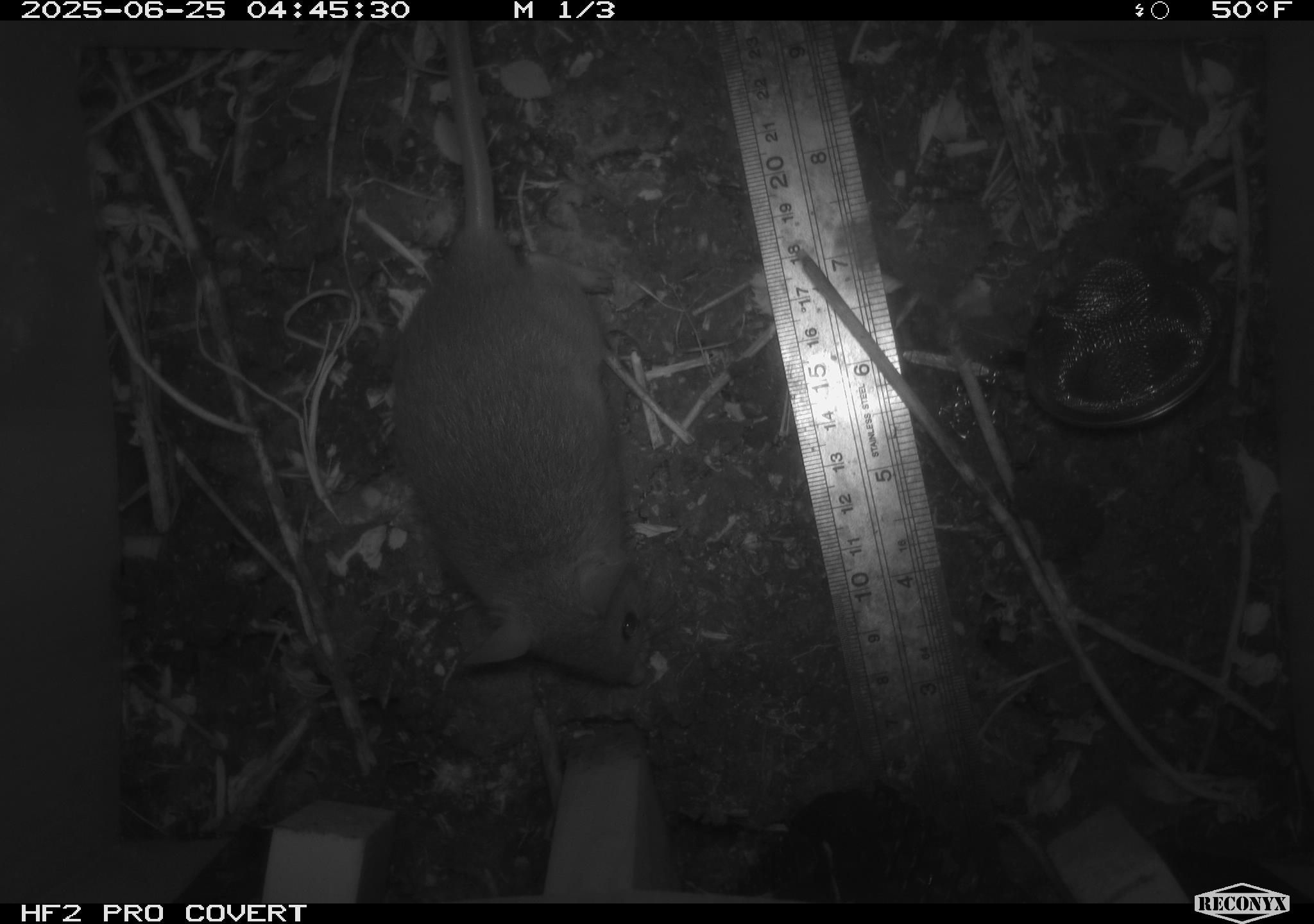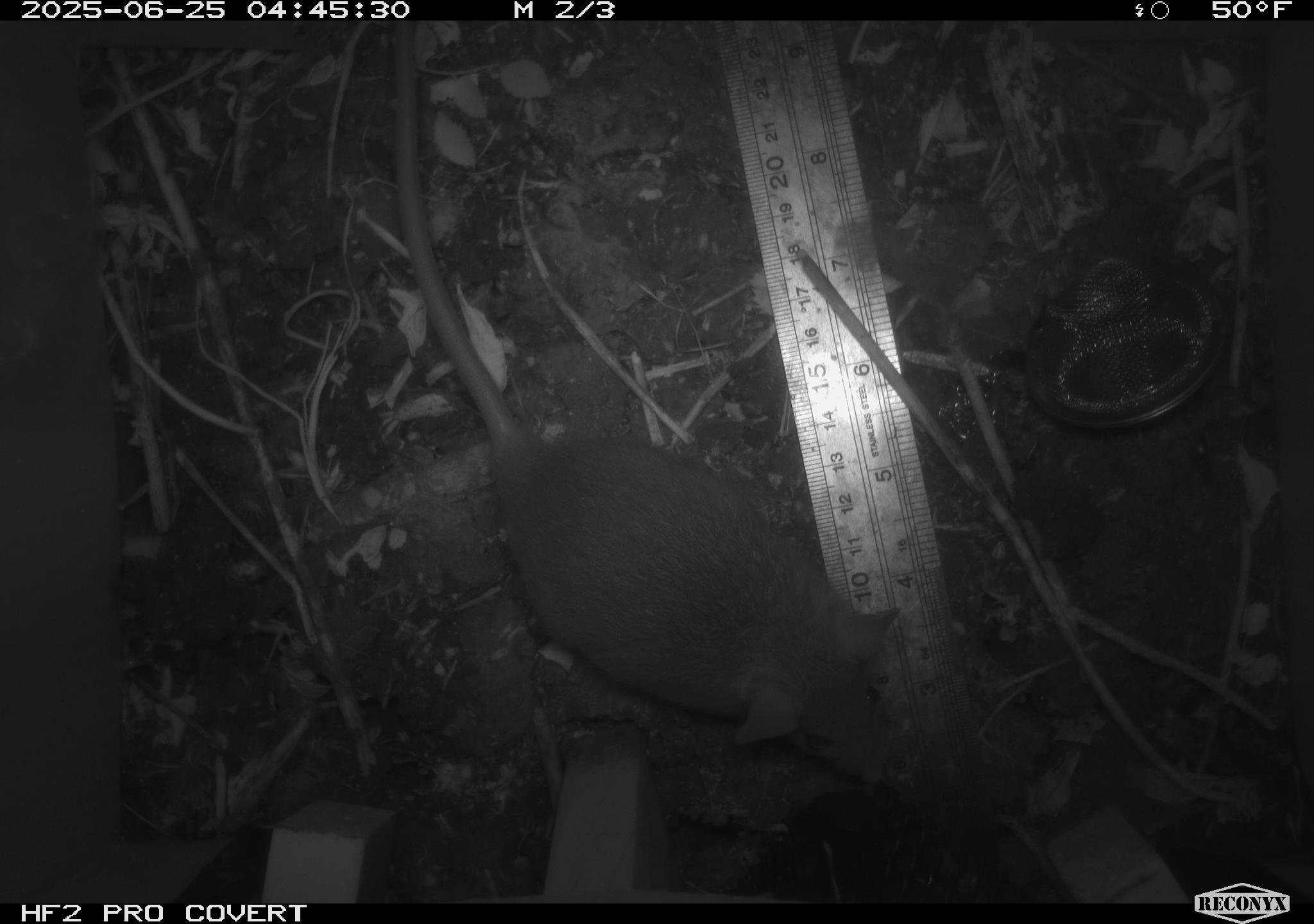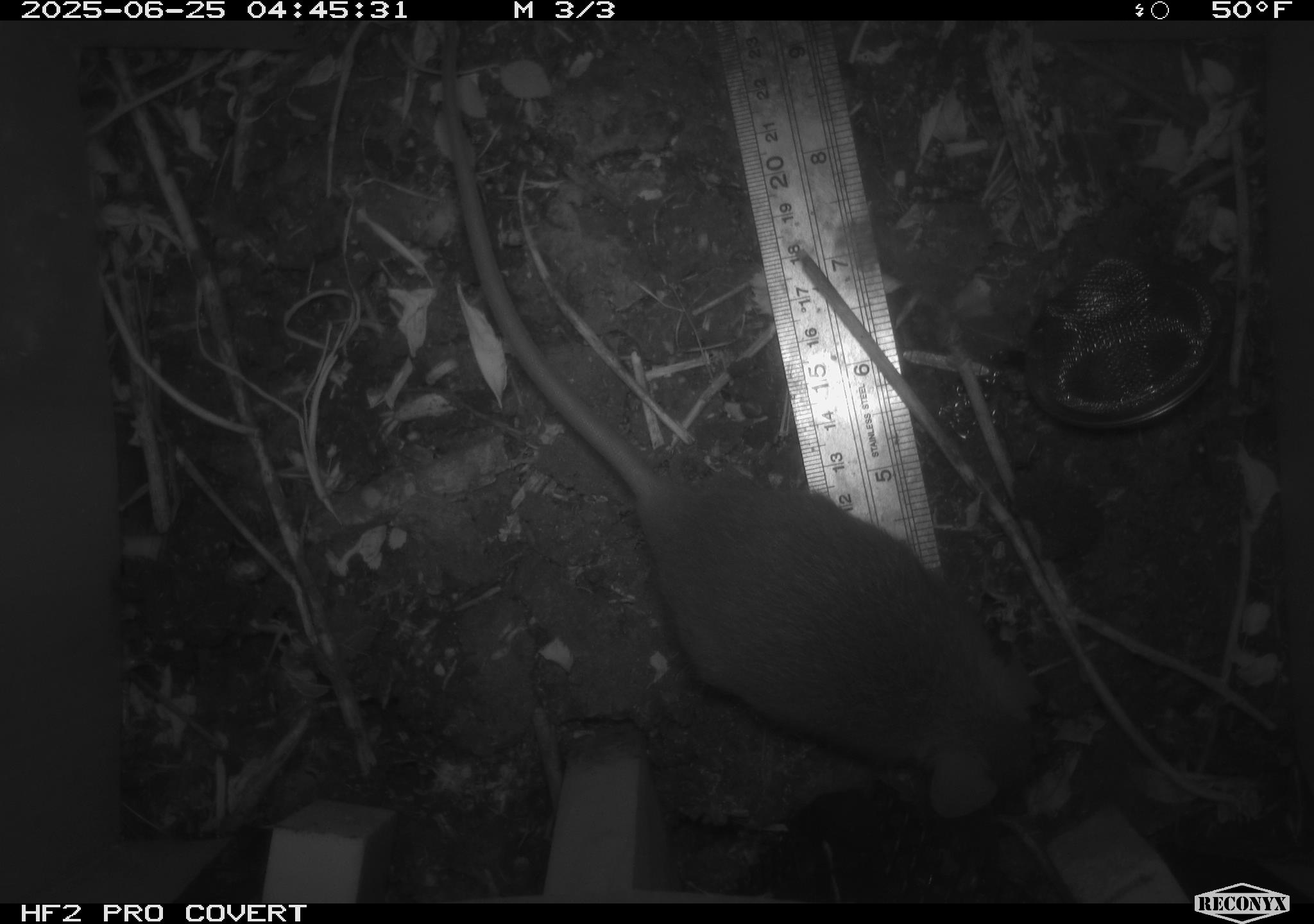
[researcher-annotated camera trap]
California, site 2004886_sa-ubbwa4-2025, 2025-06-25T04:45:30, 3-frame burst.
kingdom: Animalia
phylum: Chordata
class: Mammalia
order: Rodentia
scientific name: Rodentia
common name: rodent